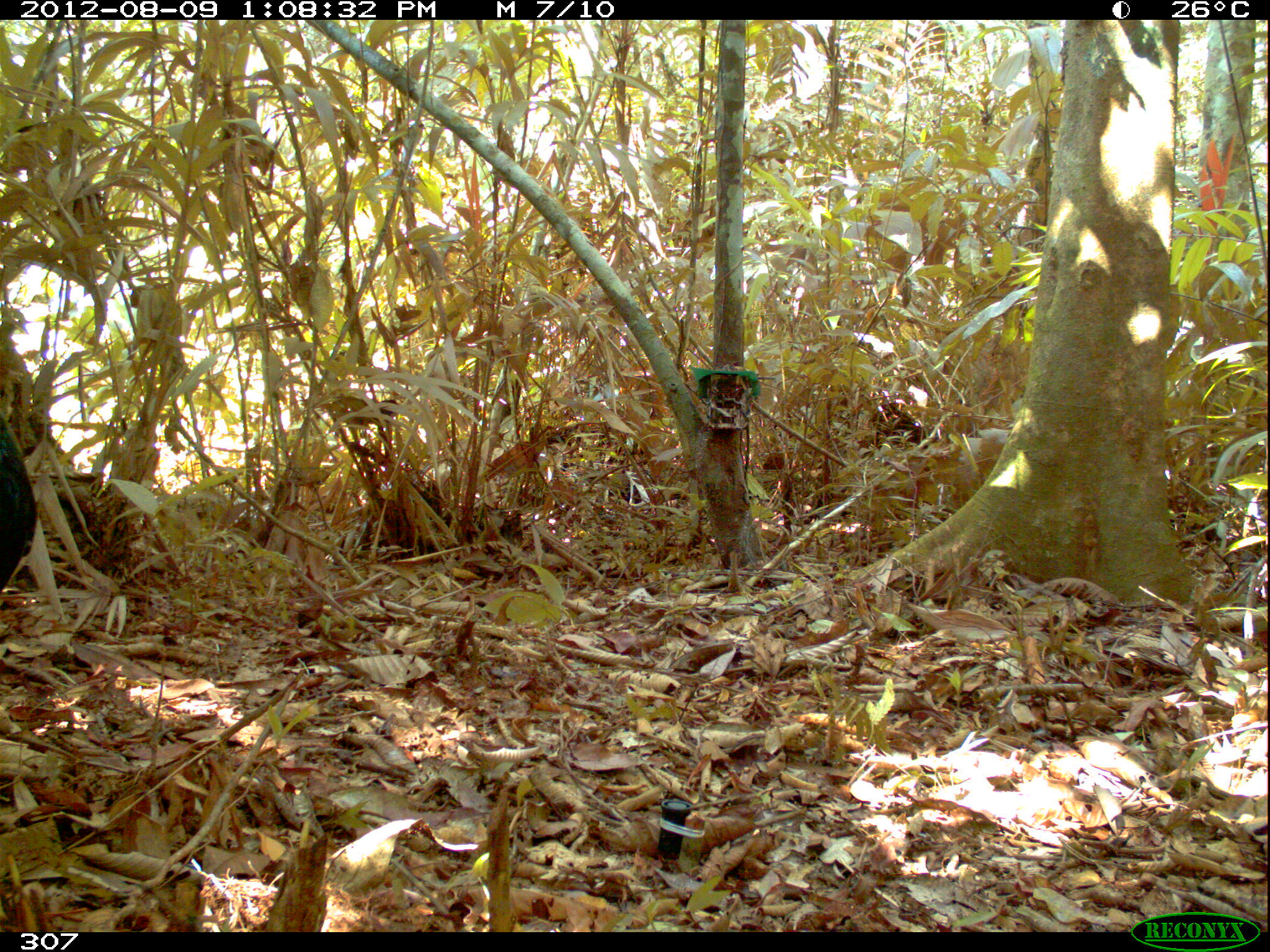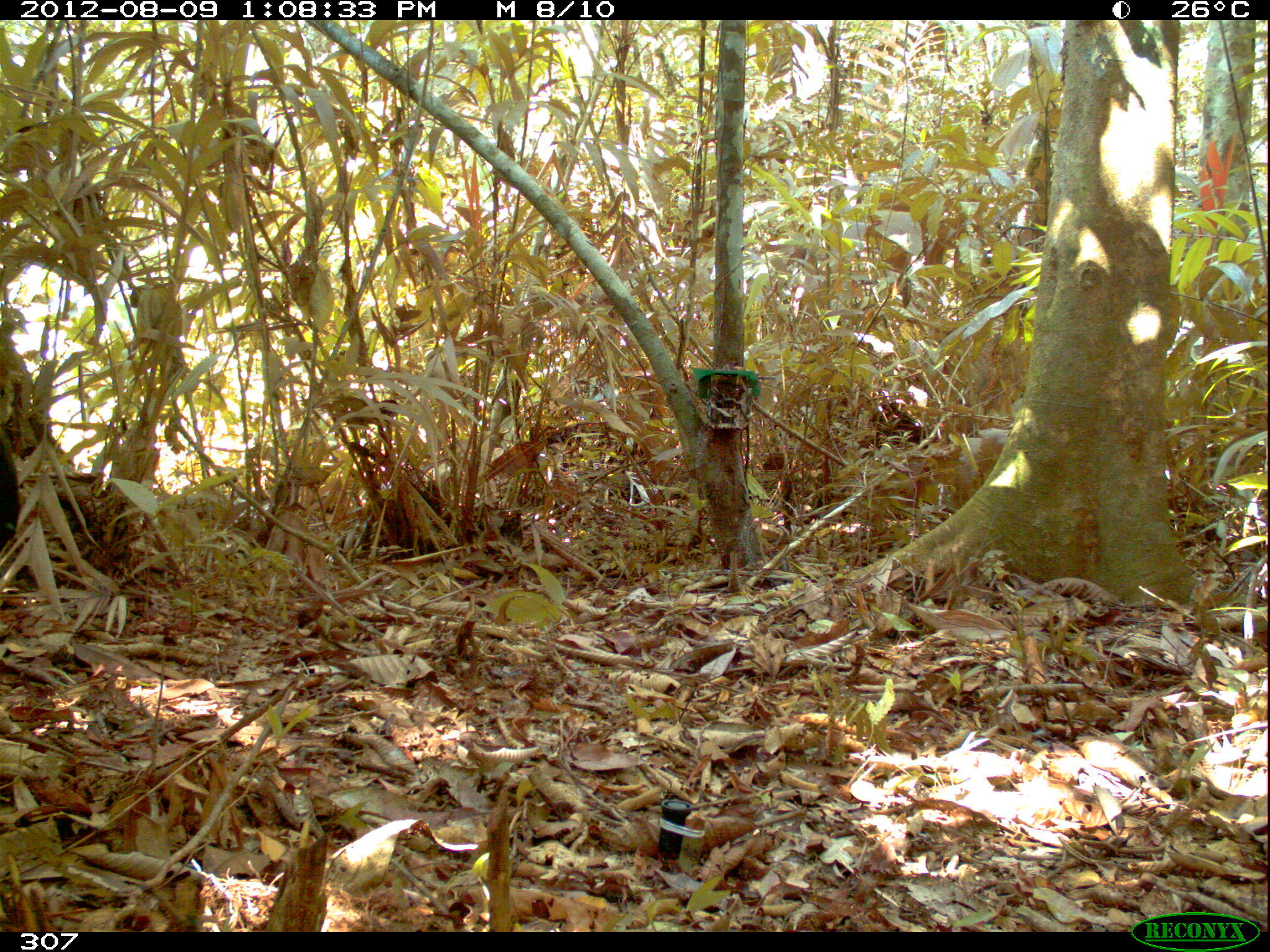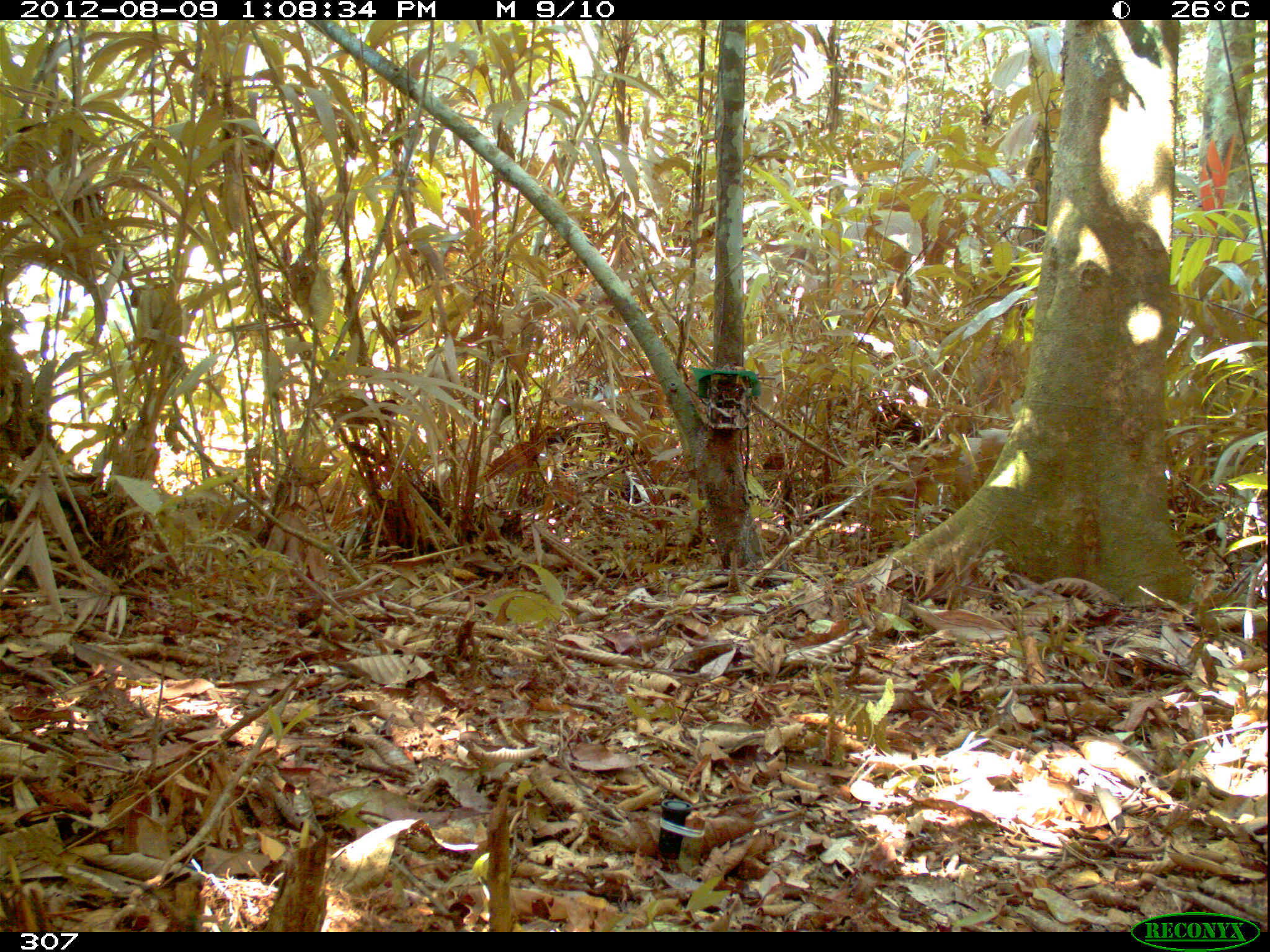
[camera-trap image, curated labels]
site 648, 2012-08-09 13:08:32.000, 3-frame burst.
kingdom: Animalia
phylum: Chordata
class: Aves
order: Galliformes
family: Cracidae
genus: Mitu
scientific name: Mitu tuberosum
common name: razor-billed curassow